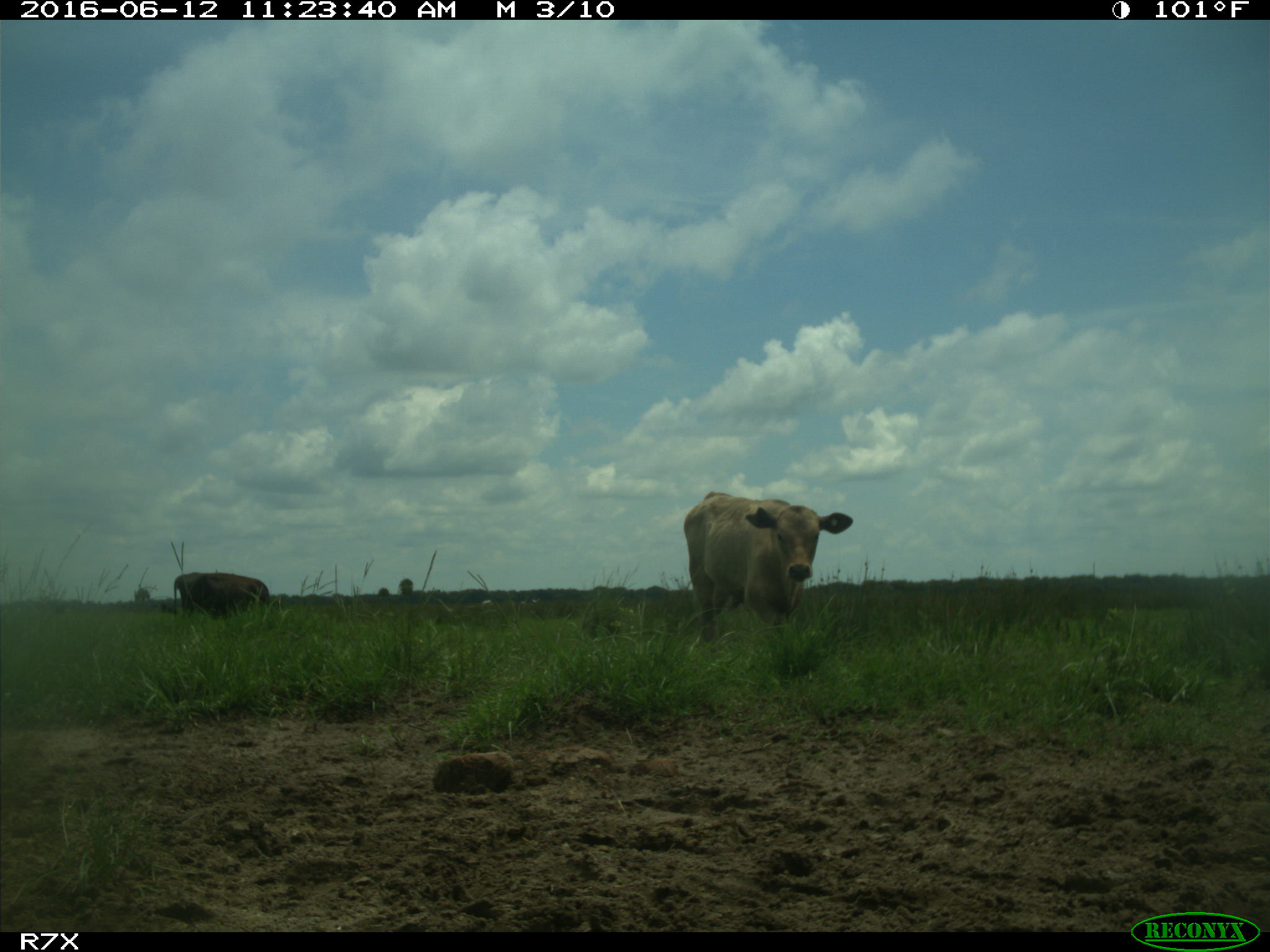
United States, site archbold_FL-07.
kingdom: Animalia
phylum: Chordata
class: Mammalia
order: Artiodactyla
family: Bovidae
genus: Bos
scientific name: Bos taurus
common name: domestic cow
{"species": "Bos taurus (domestic cow)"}